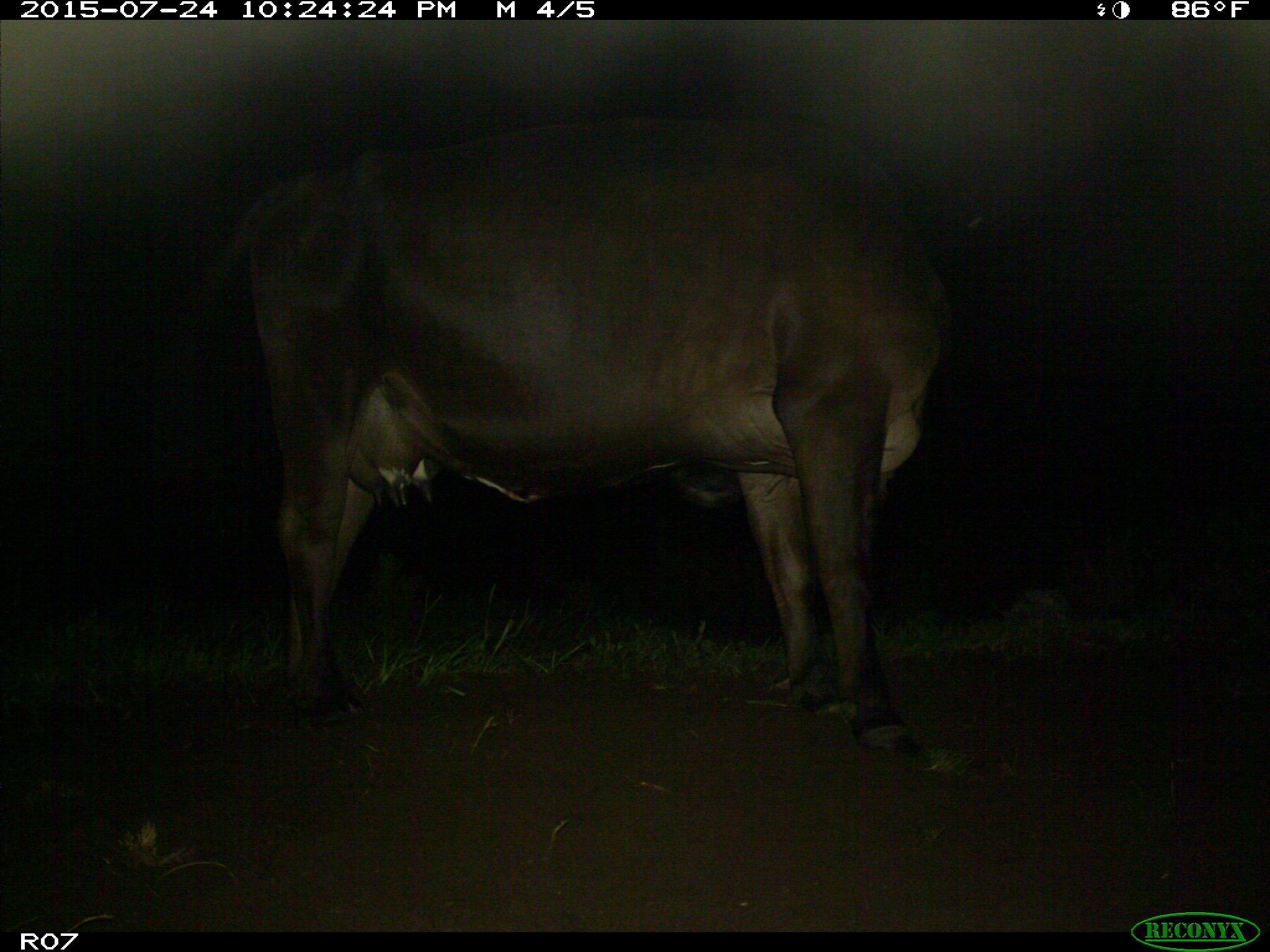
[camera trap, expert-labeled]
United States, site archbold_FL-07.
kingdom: Animalia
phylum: Chordata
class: Mammalia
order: Artiodactyla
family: Bovidae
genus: Bos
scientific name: Bos taurus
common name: domestic cow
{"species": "Bos taurus (domestic cow)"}